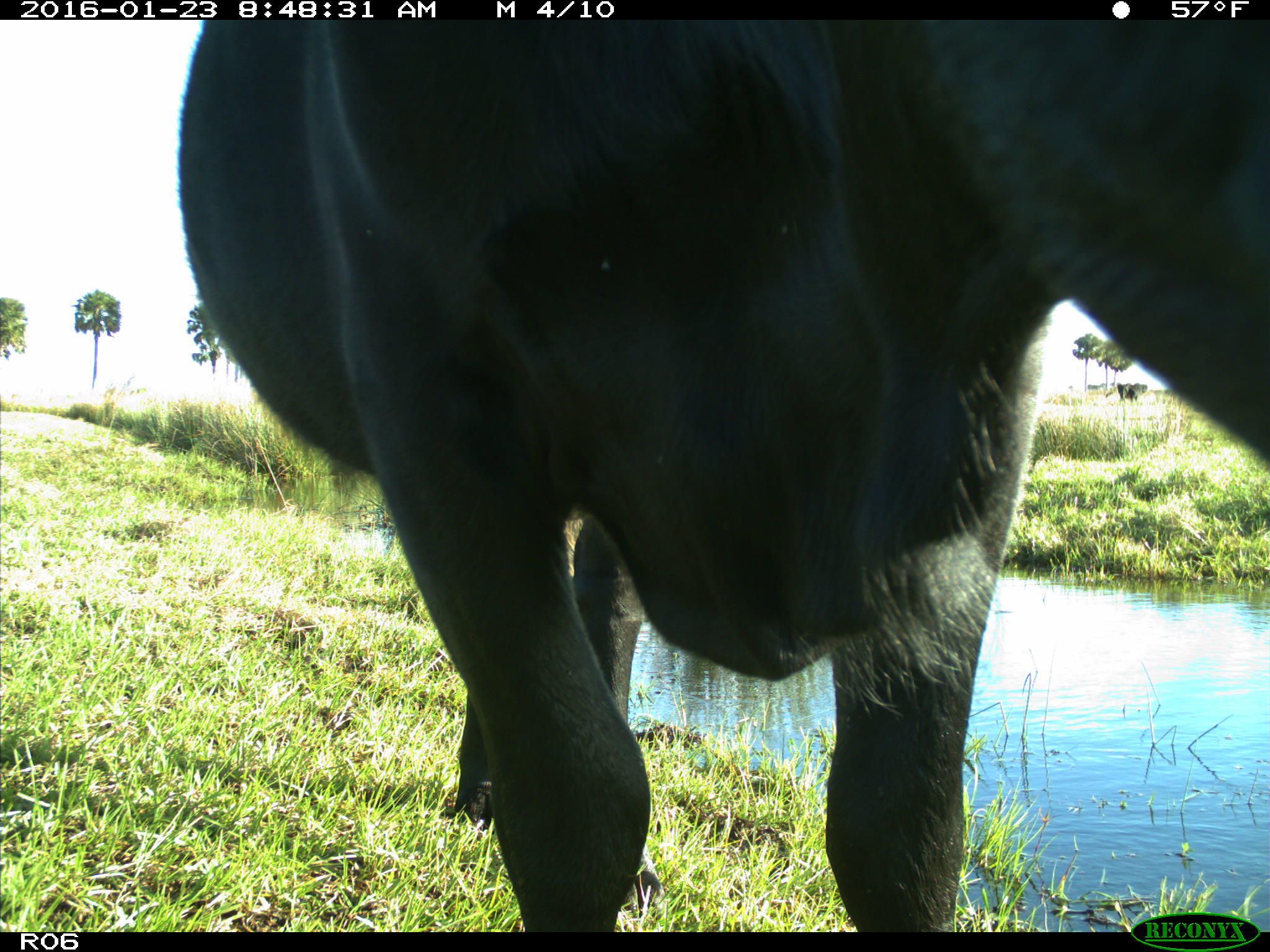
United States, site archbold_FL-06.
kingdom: Animalia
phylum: Chordata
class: Mammalia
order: Artiodactyla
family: Bovidae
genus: Bos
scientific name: Bos taurus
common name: domestic cow